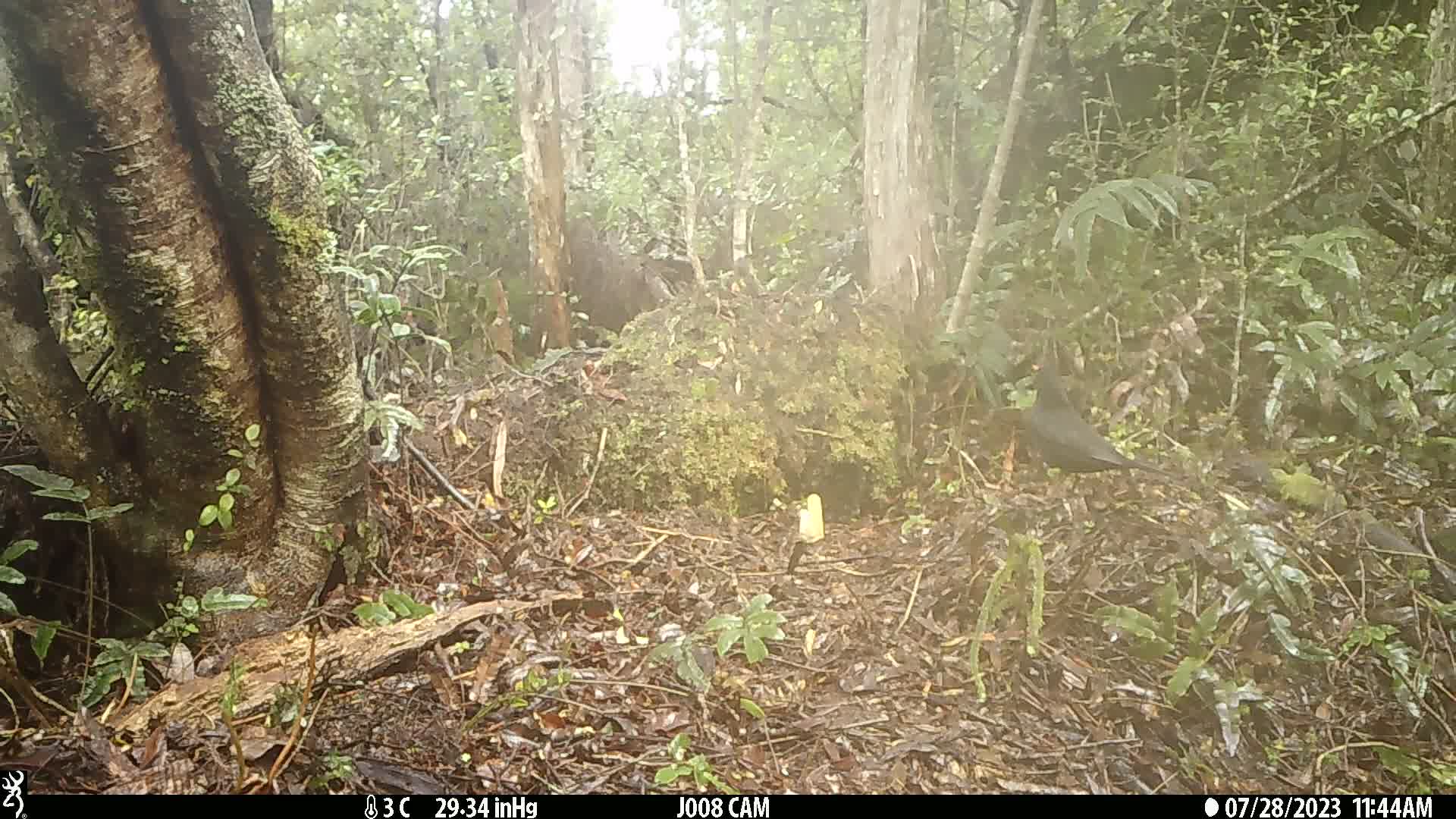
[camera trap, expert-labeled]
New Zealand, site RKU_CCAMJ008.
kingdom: Animalia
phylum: Chordata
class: Aves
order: Passeriformes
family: Turdidae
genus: Turdus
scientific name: Turdus merula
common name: eurasian blackbird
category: blackbird